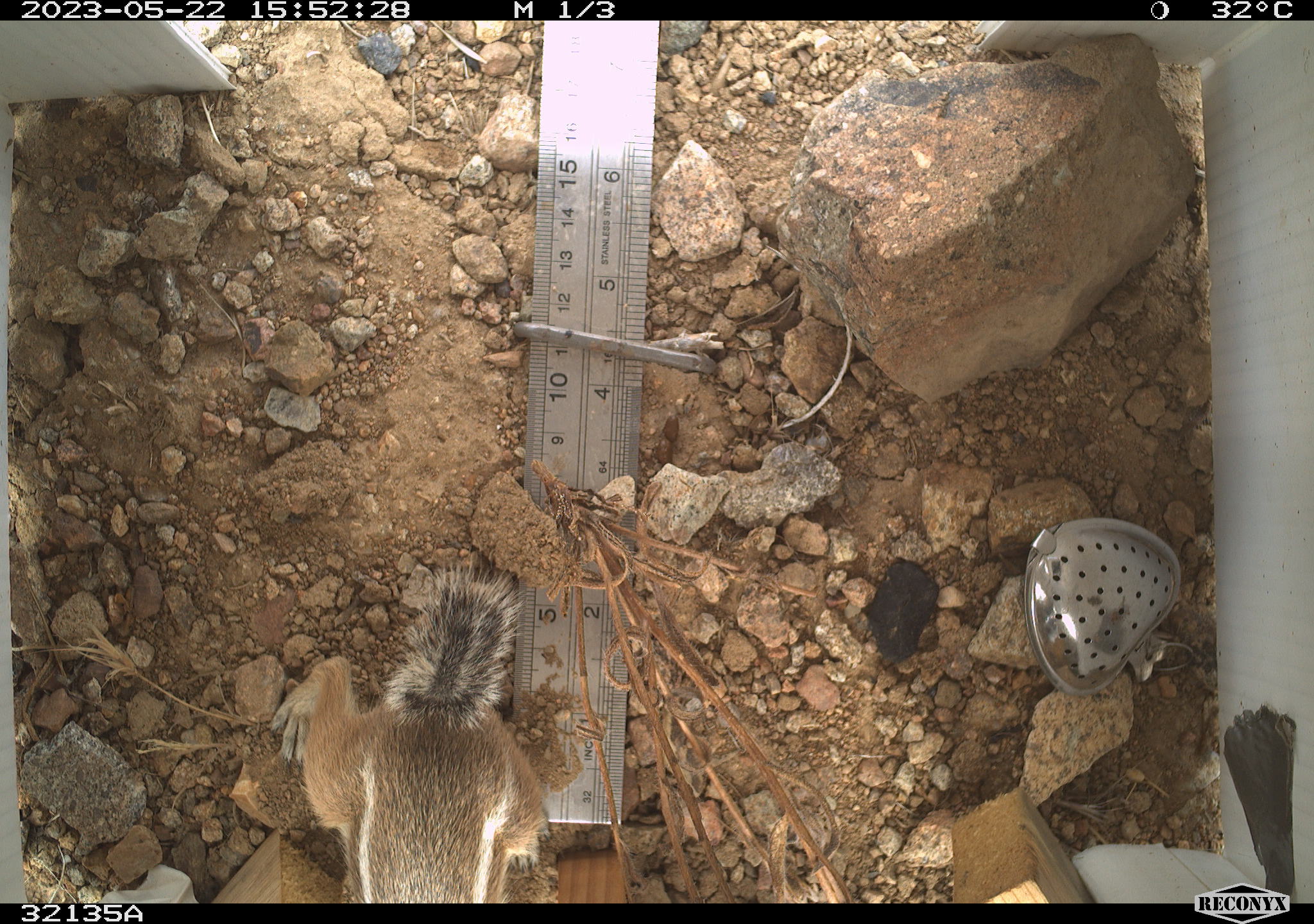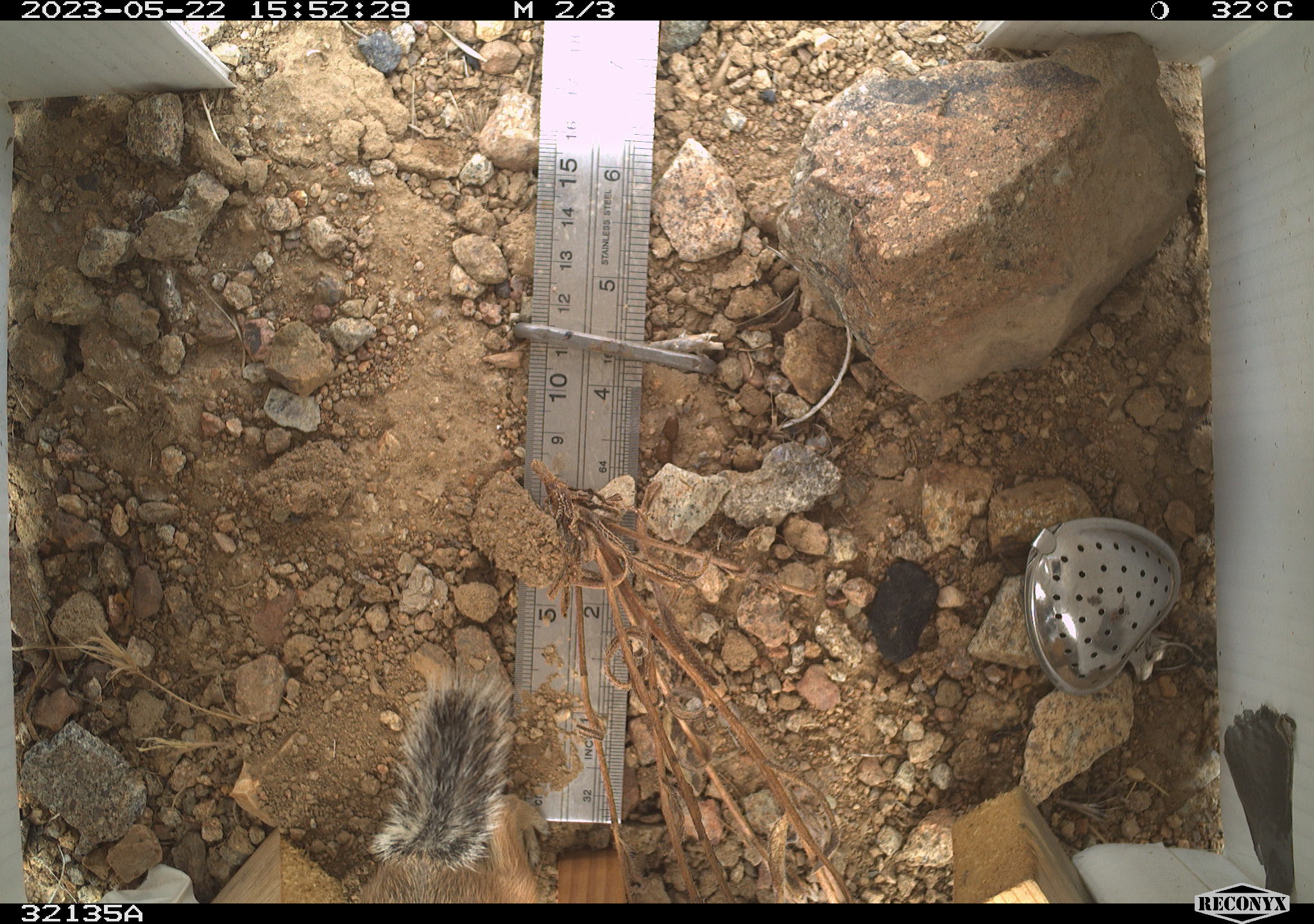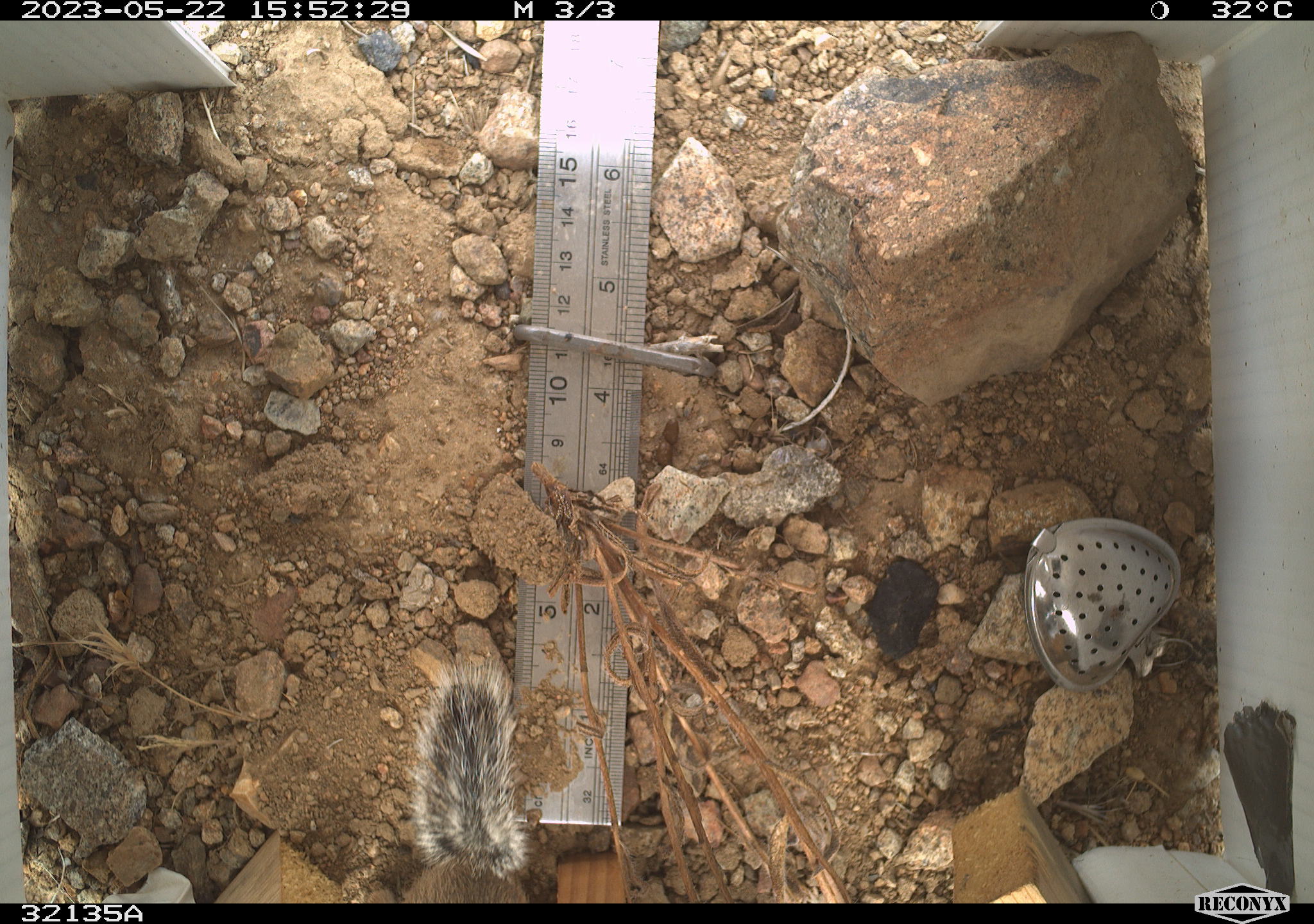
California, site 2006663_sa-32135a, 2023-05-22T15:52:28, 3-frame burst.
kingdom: Animalia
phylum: Chordata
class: Mammalia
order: Rodentia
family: Sciuridae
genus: Ammospermophilus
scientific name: Ammospermophilus leucurus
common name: white-tailed antelope squirrel